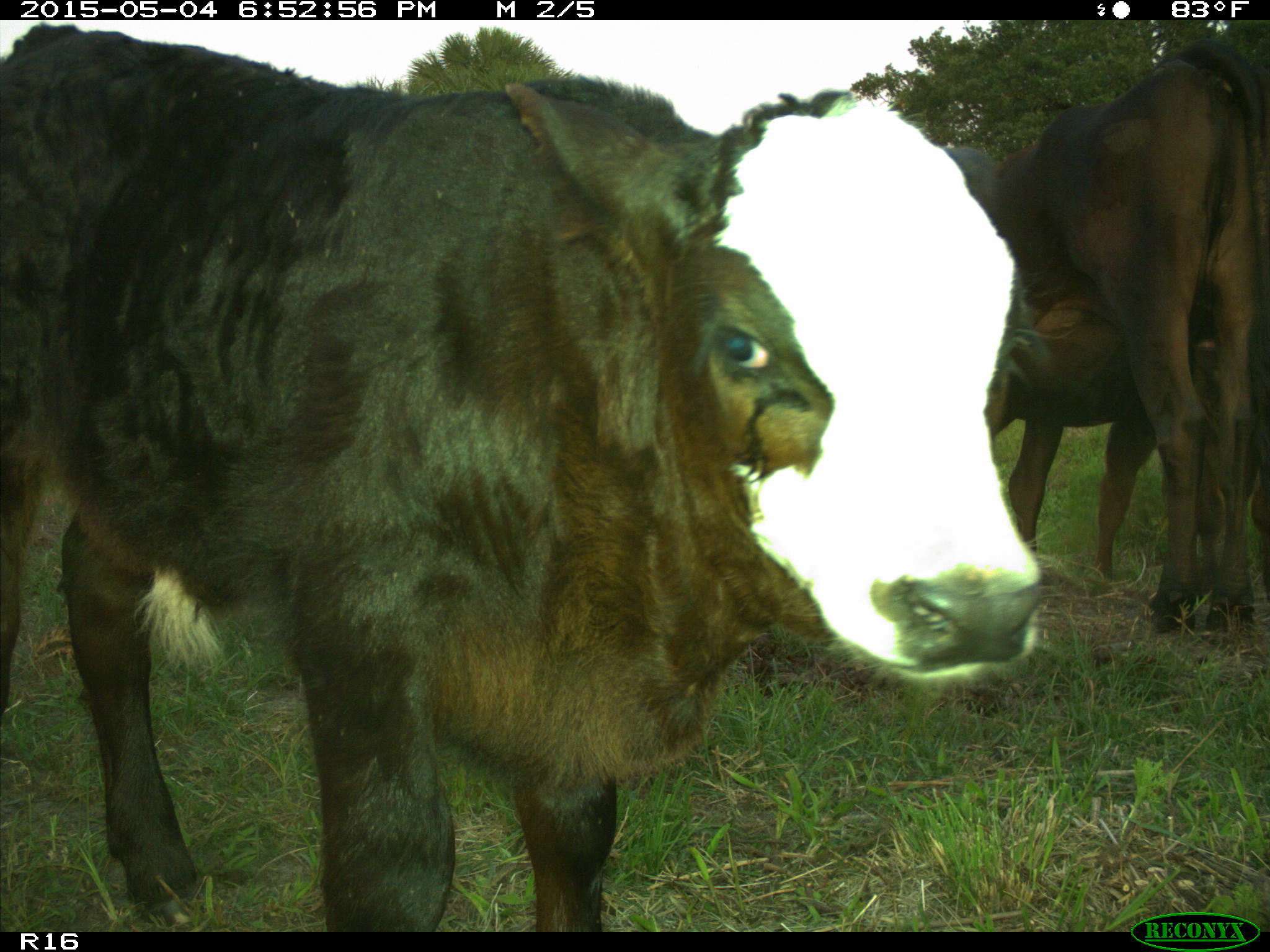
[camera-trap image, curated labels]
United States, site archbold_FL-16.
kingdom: Animalia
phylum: Chordata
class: Mammalia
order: Artiodactyla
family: Bovidae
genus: Bos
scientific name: Bos taurus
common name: domestic cow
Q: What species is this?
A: Bos taurus (domestic cow).